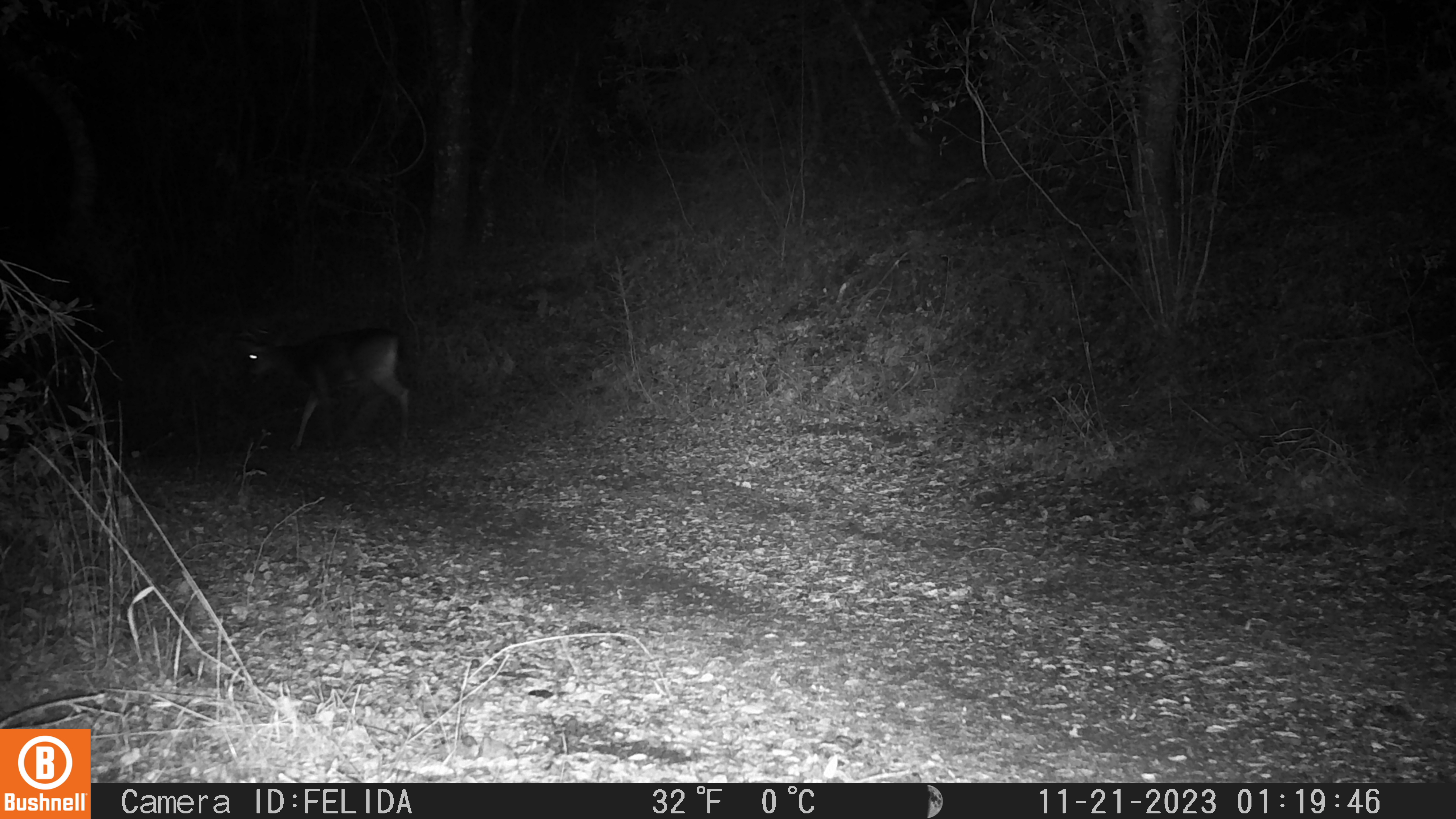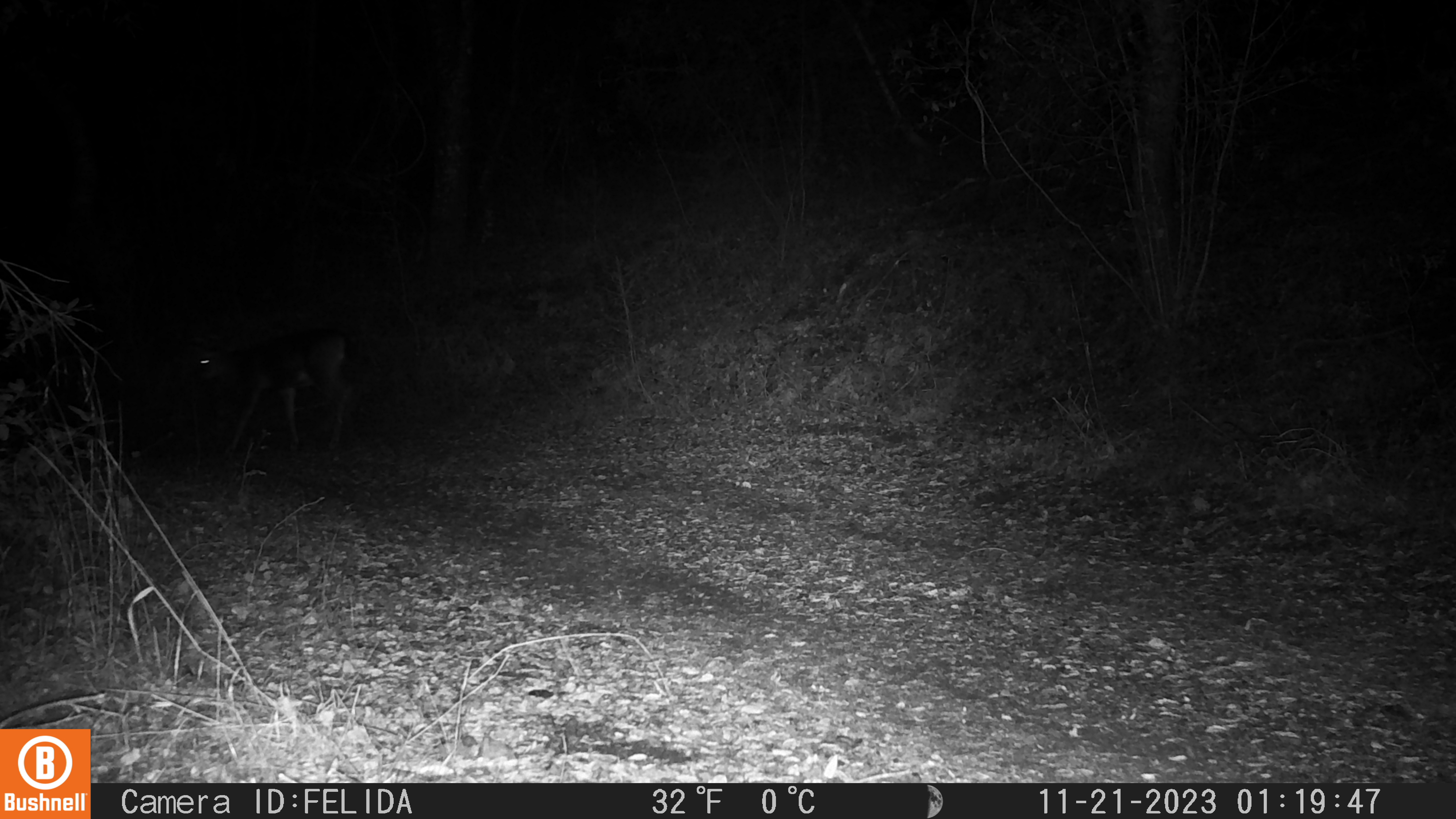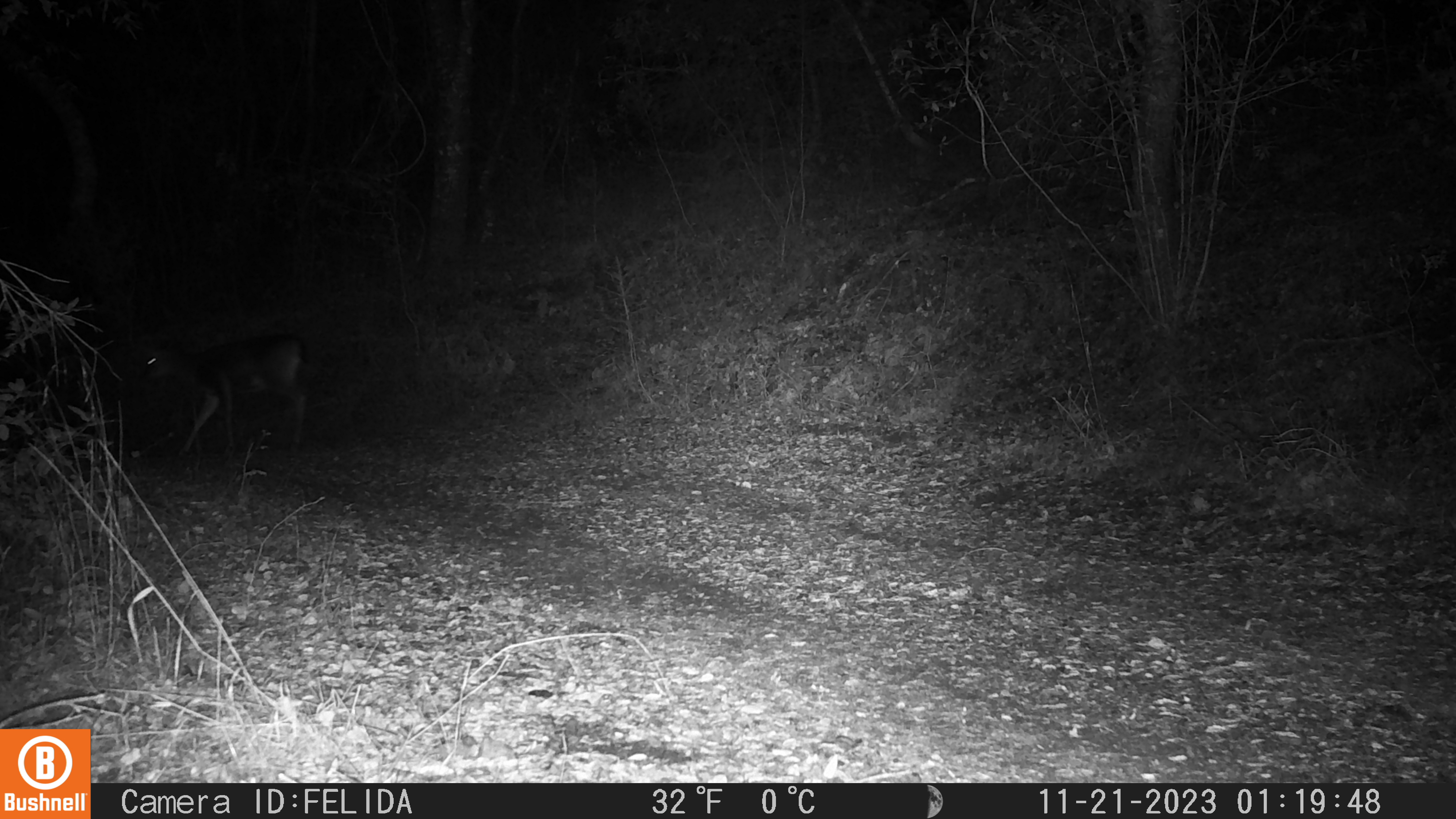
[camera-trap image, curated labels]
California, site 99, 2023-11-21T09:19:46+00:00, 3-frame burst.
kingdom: Animalia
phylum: Chordata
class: Mammalia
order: Artiodactyla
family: Cervidae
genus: Odocoileus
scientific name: Odocoileus hemionus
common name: mule deer